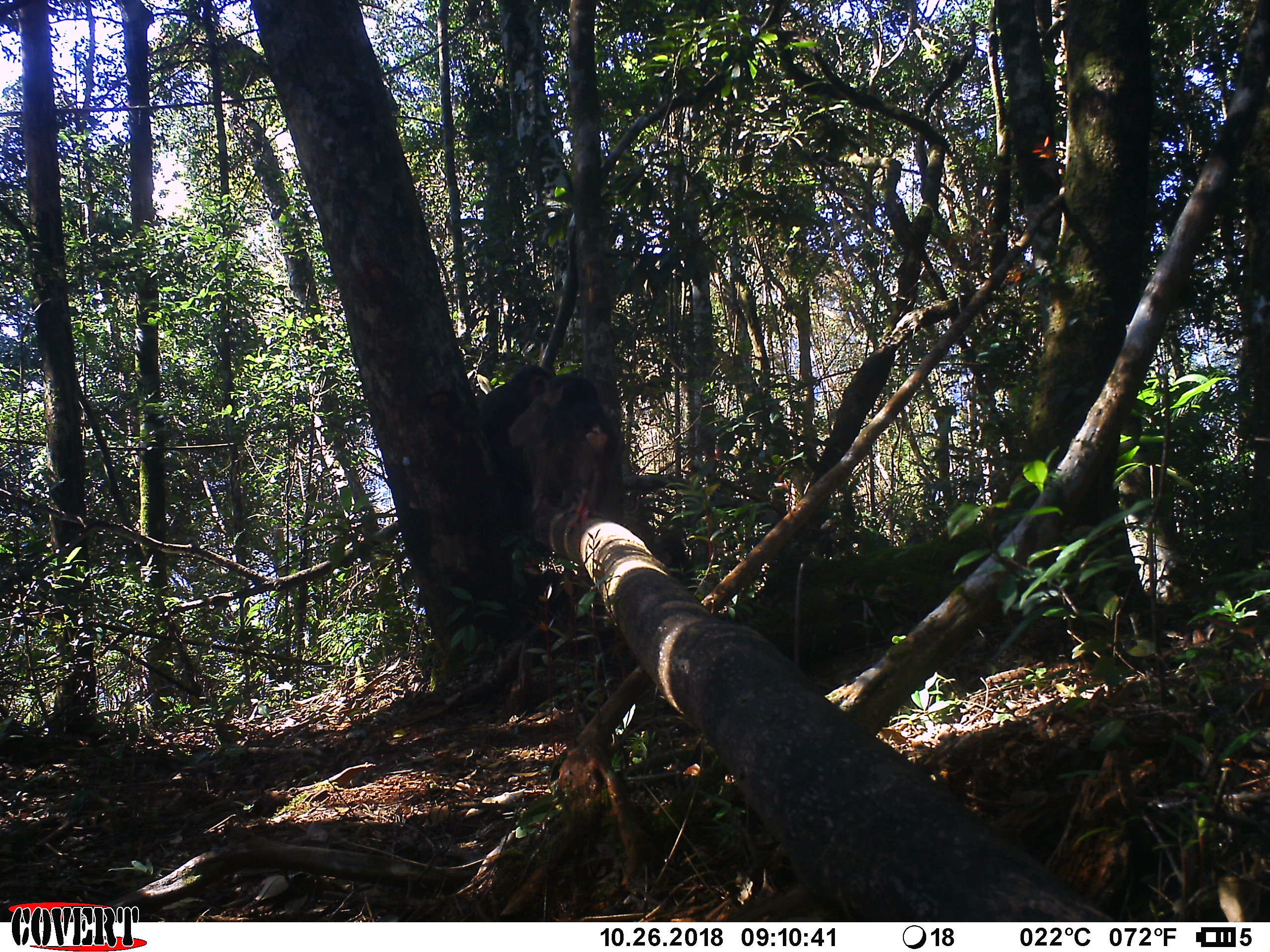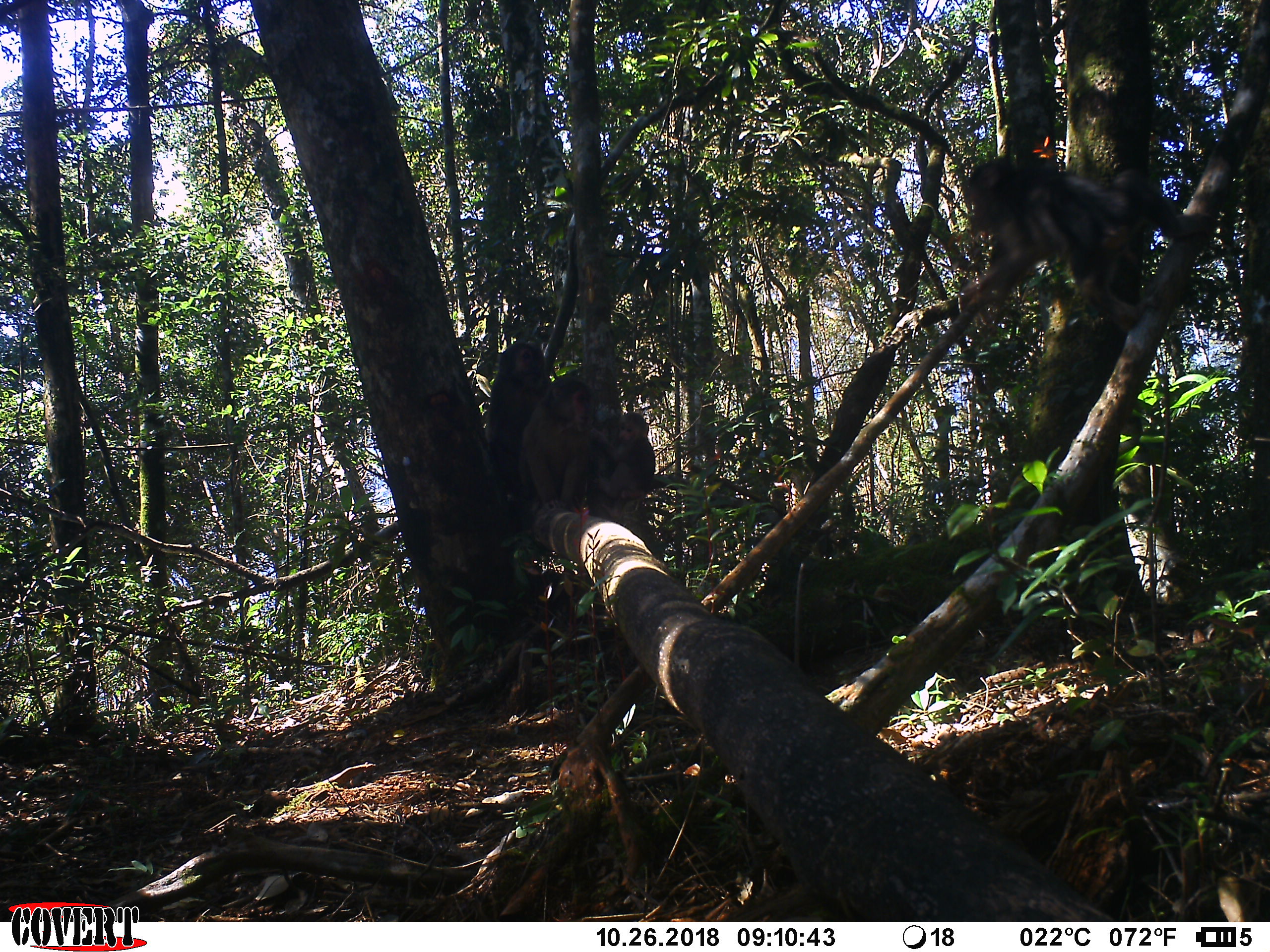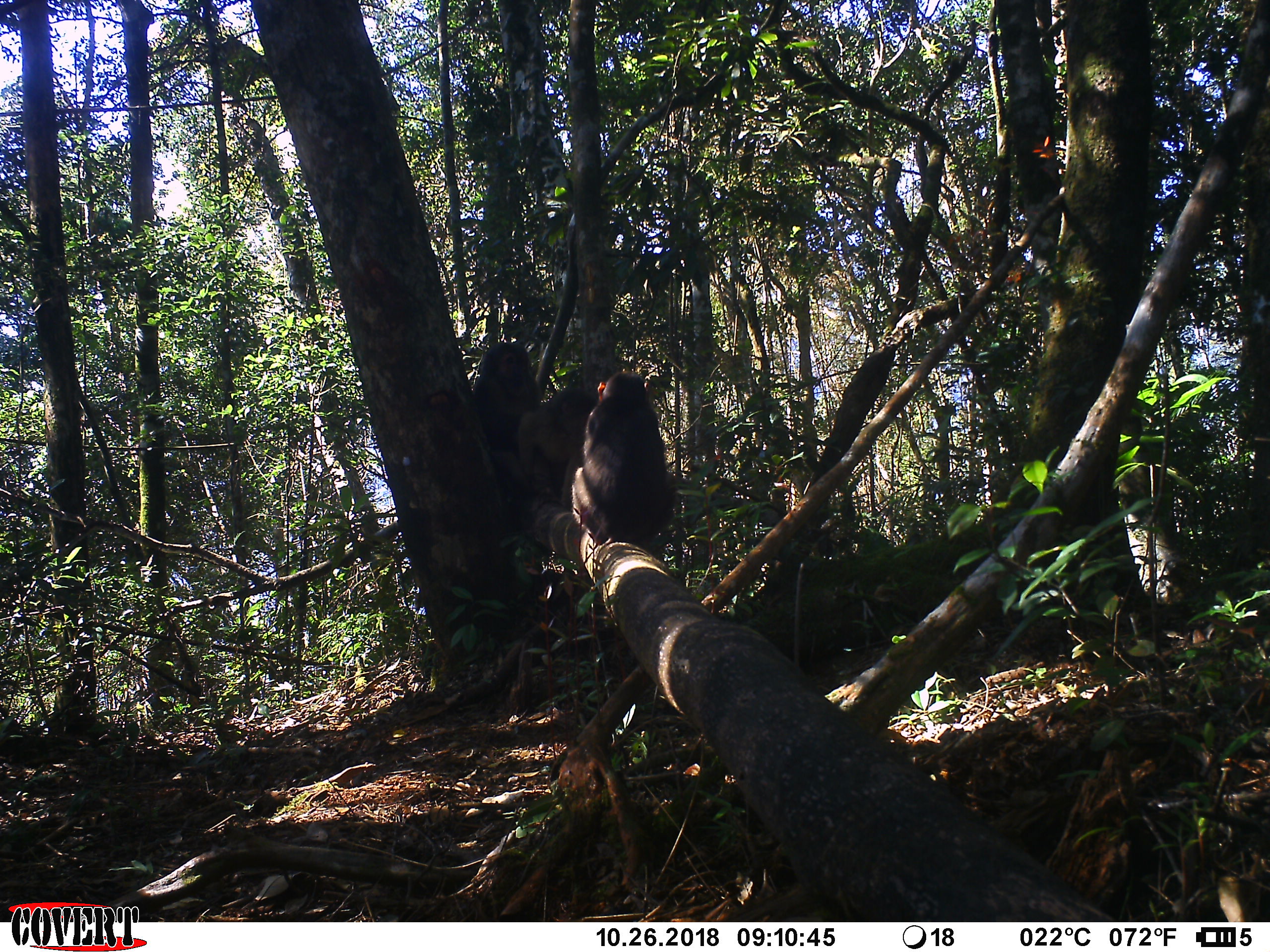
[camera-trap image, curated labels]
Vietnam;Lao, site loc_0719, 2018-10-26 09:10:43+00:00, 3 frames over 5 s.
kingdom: Animalia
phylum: Chordata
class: Mammalia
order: Primates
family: Cercopithecidae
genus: Macaca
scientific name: Macaca arctoides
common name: stump-tailed macaque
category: stump tailed macaque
Stump tailed macaque (stump-tailed macaque) (Macaca arctoides). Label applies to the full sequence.